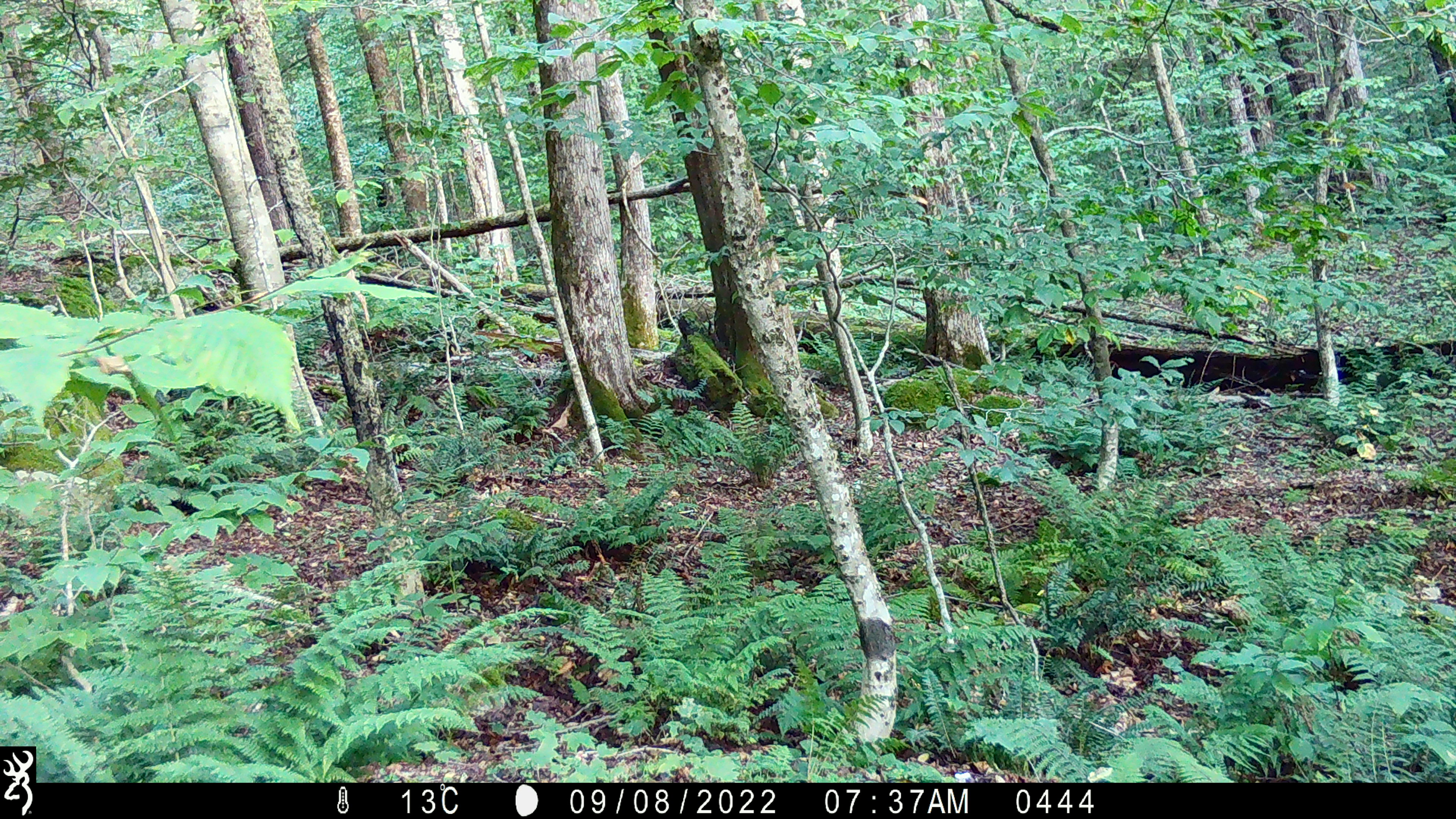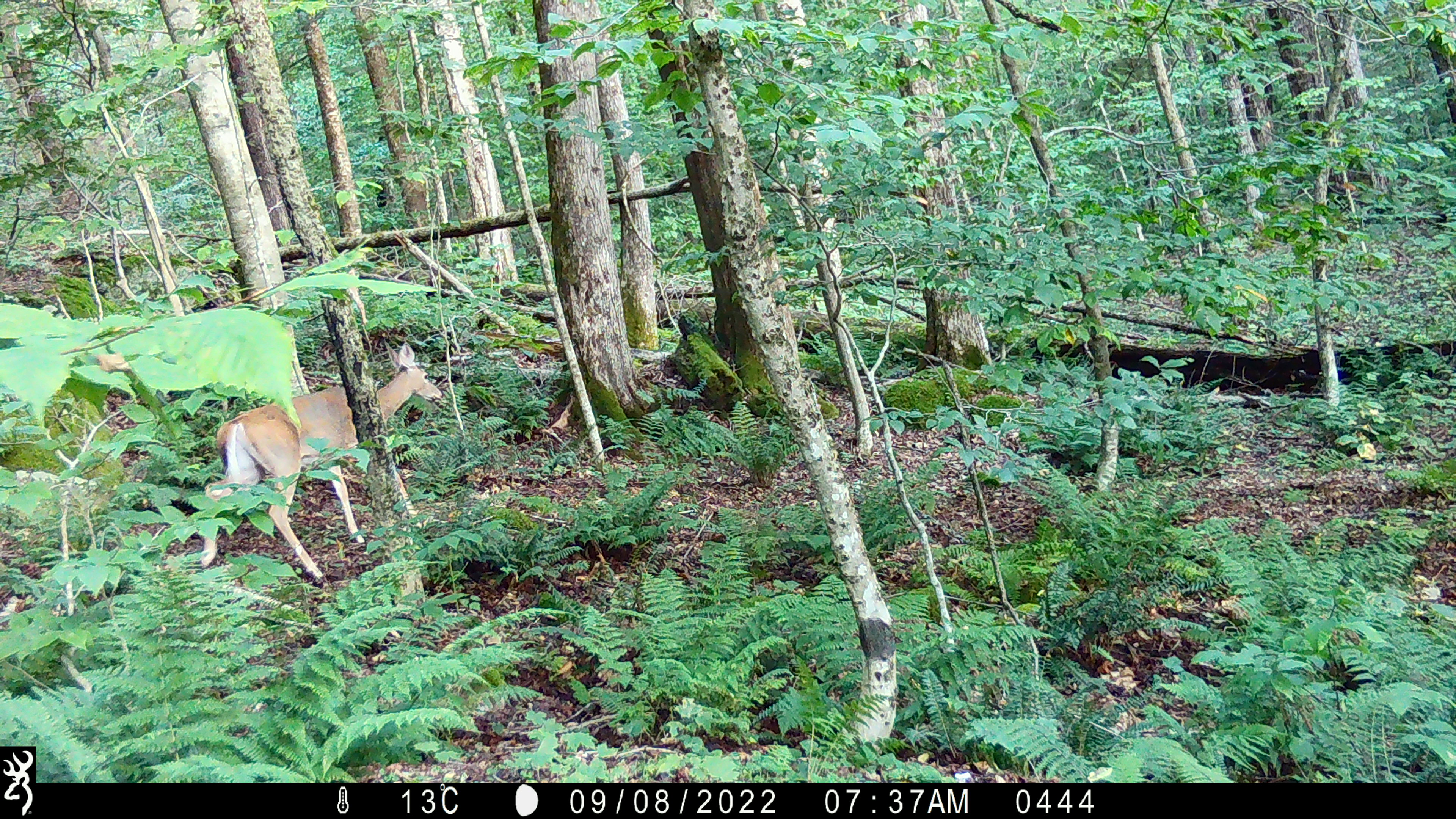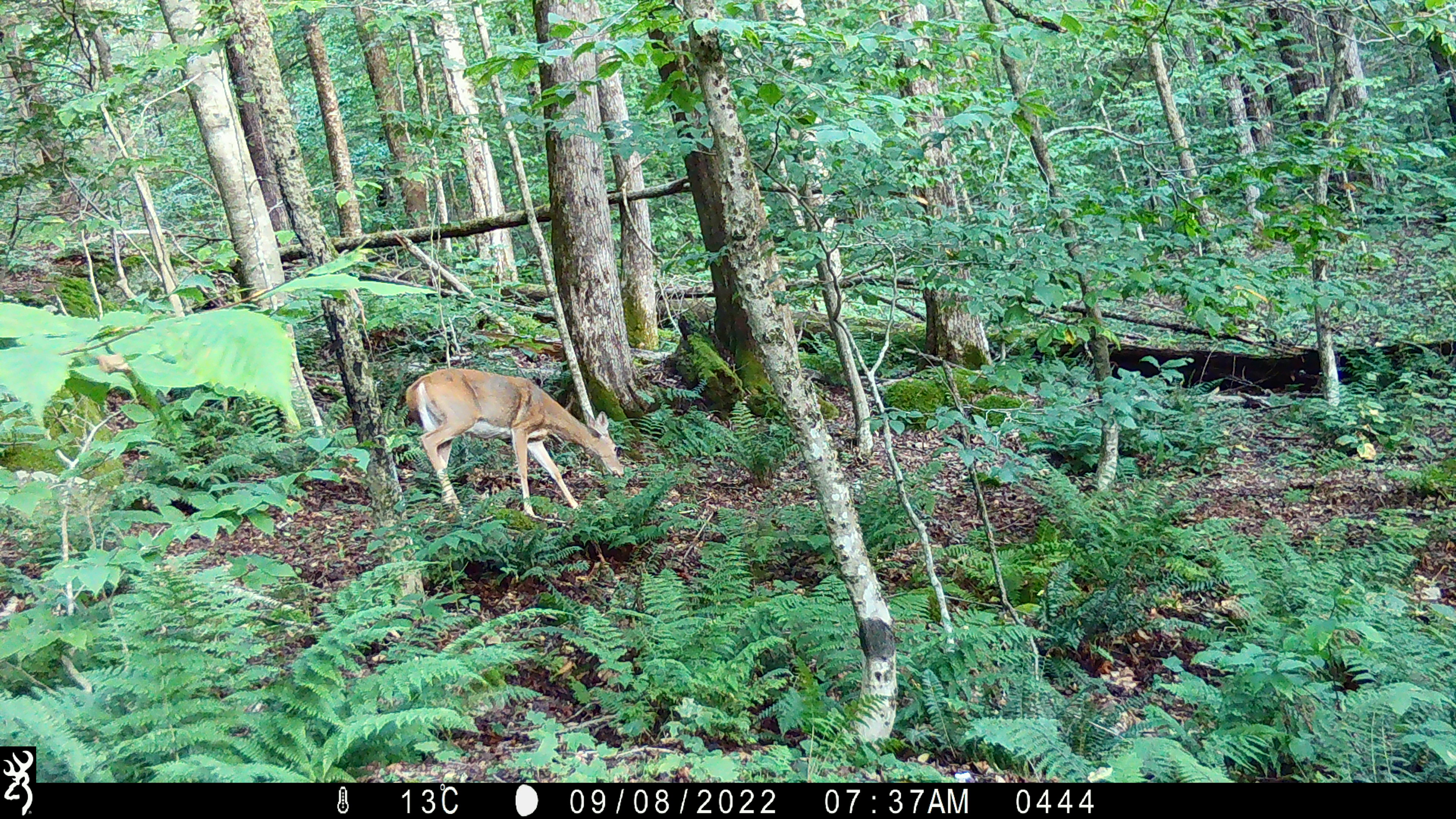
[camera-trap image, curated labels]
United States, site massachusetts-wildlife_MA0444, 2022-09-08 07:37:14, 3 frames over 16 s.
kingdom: Animalia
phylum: Chordata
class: Mammalia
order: Artiodactyla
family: Cervidae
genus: Odocoileus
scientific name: Odocoileus virginianus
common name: white-tailed deer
White-tailed deer (Odocoileus virginianus).